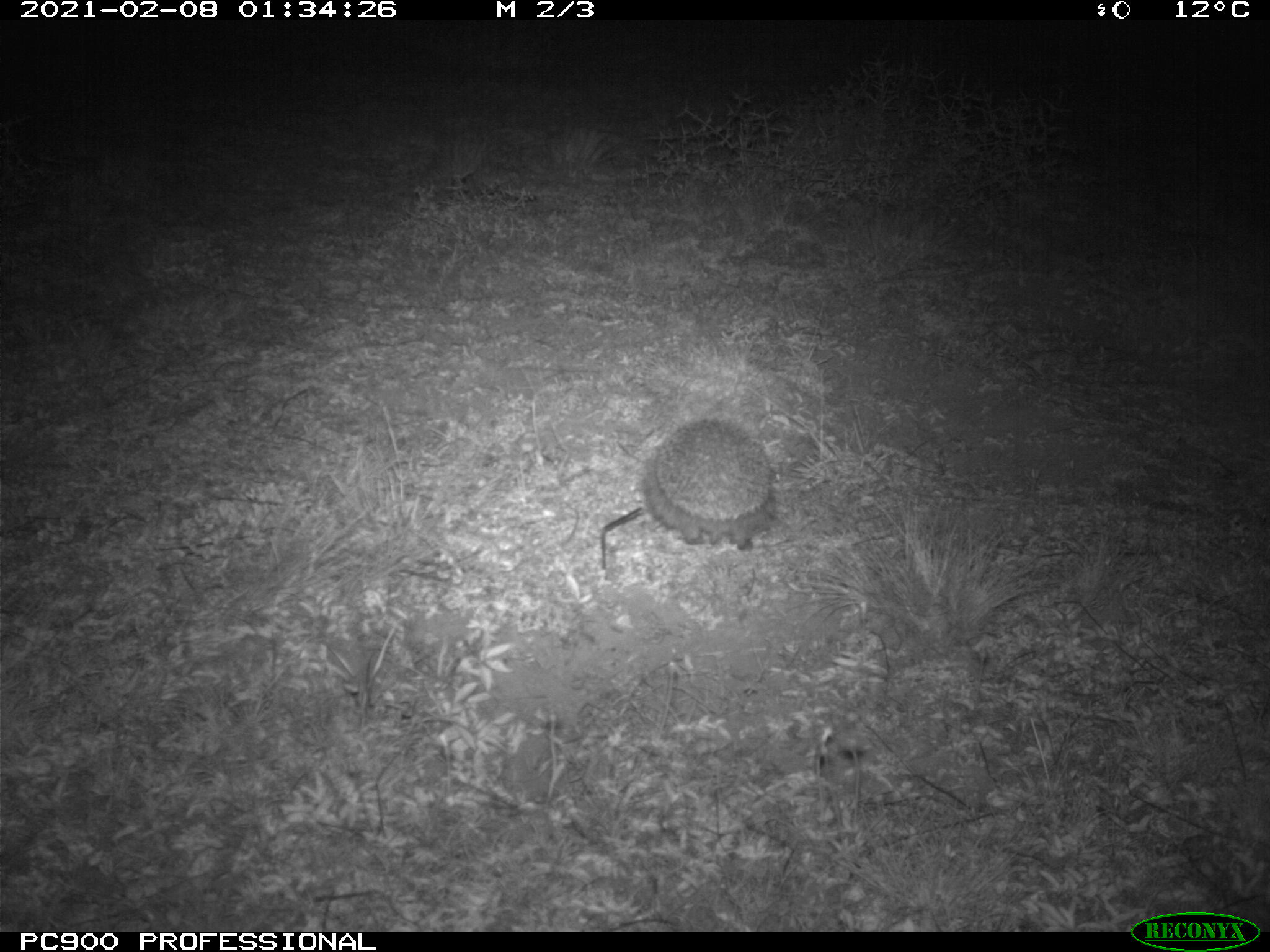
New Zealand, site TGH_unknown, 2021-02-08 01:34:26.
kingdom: Animalia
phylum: Chordata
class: Mammalia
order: Eulipotyphla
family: Erinaceidae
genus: Erinaceus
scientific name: Erinaceus europaeus europaeus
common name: european hedgehog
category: hedgehog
Hedgehog (european hedgehog) (Erinaceus europaeus europaeus).